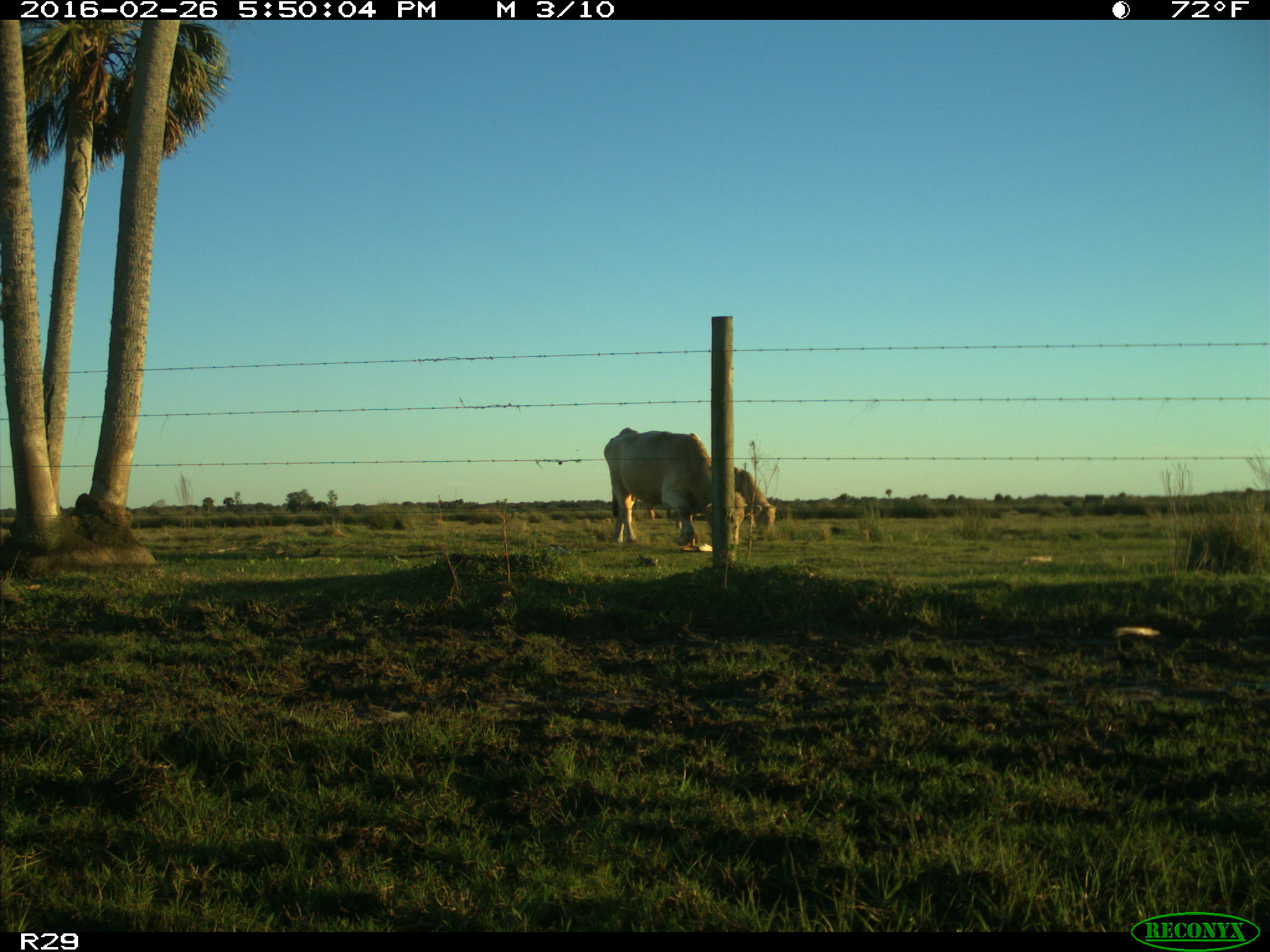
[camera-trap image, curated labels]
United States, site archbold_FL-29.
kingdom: Animalia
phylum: Chordata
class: Mammalia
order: Artiodactyla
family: Bovidae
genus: Bos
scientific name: Bos taurus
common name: domestic cow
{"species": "Bos taurus (domestic cow)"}